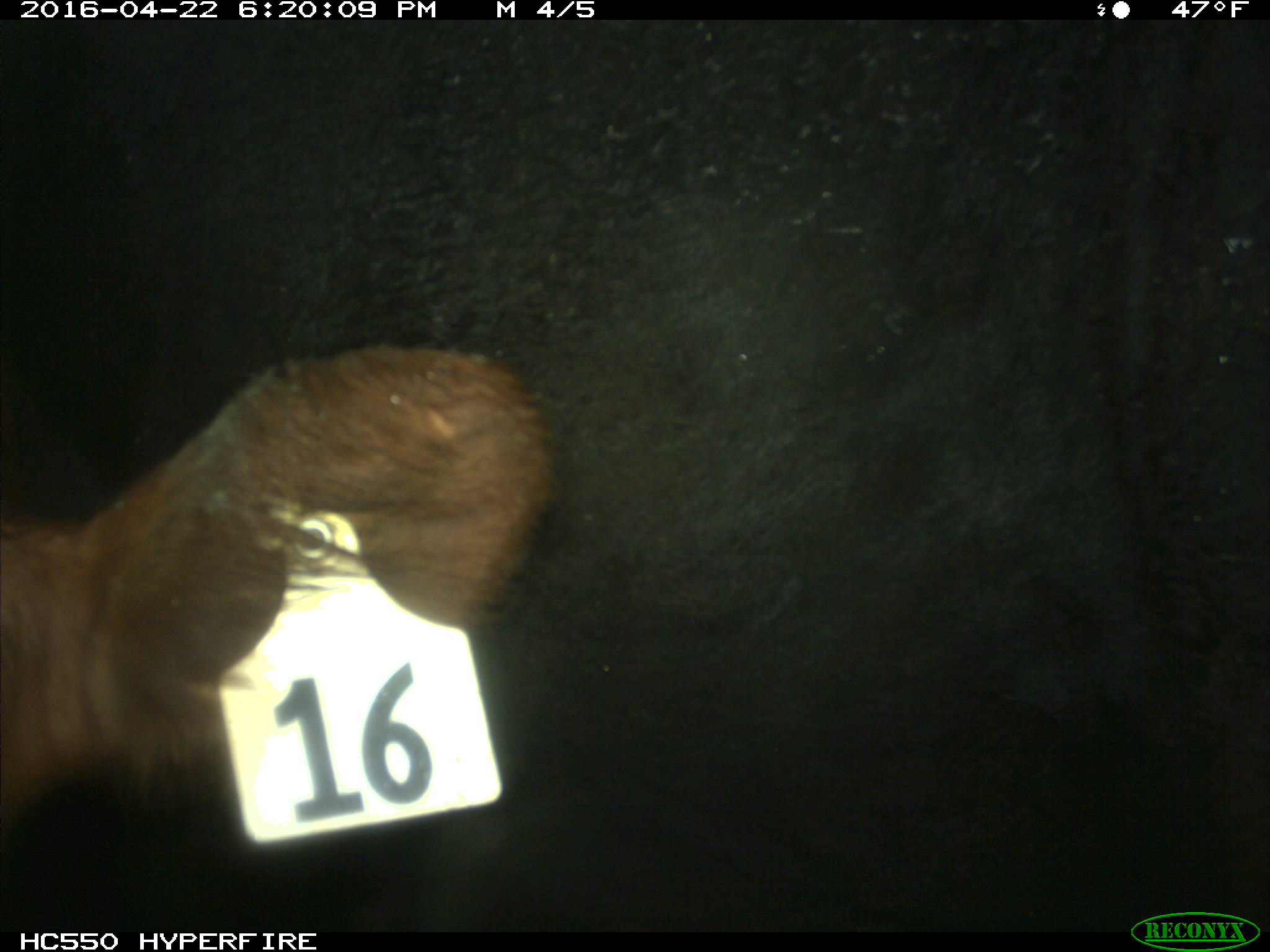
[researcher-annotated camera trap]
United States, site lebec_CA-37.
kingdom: Animalia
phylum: Chordata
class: Mammalia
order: Artiodactyla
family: Bovidae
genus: Bos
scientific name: Bos taurus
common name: domestic cow